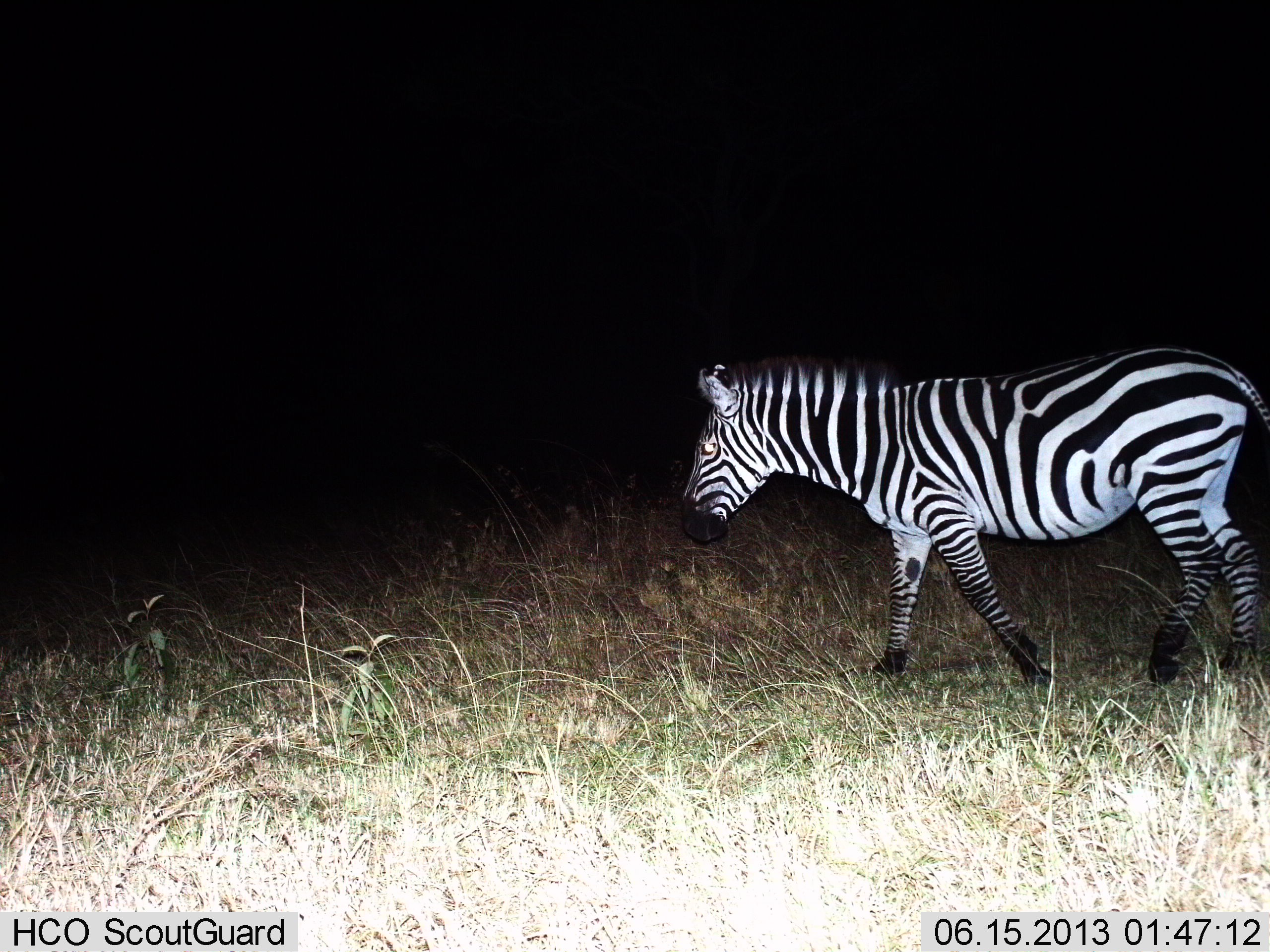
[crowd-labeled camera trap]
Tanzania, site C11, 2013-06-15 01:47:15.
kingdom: Animalia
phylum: Chordata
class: Mammalia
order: Perissodactyla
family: Equidae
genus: Equus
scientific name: Equus quagga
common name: plains zebra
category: zebra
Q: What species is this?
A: Zebra (plains zebra) (Equus quagga).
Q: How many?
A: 1.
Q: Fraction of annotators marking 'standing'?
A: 6%.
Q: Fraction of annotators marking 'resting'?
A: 0%.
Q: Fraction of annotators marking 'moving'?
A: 97%.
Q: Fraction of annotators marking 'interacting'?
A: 0%.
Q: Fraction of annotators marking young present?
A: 0%.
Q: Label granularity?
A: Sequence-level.